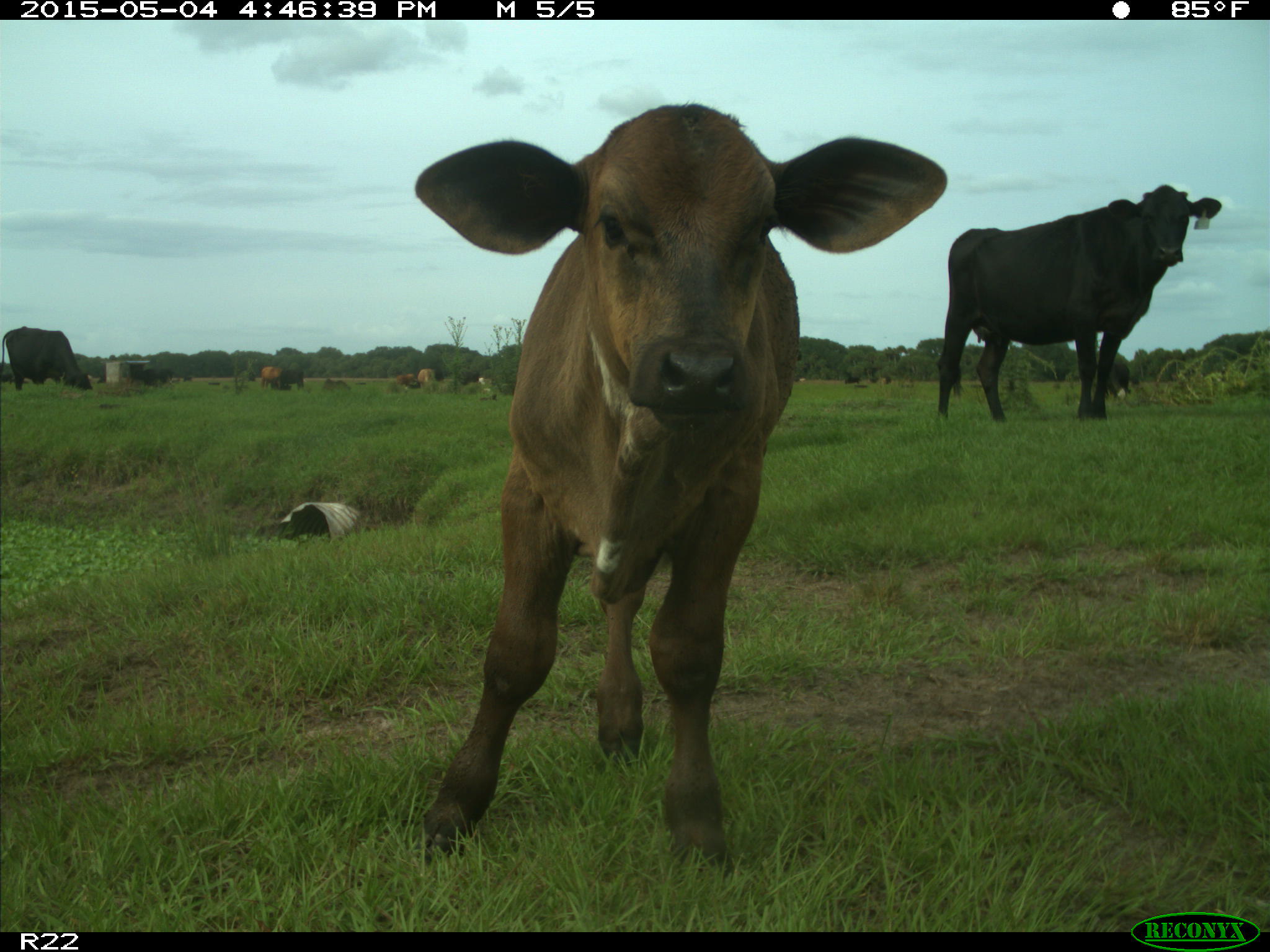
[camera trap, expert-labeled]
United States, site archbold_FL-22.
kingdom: Animalia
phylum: Chordata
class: Mammalia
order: Artiodactyla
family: Bovidae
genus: Bos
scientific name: Bos taurus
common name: domestic cow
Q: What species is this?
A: Bos taurus (domestic cow).